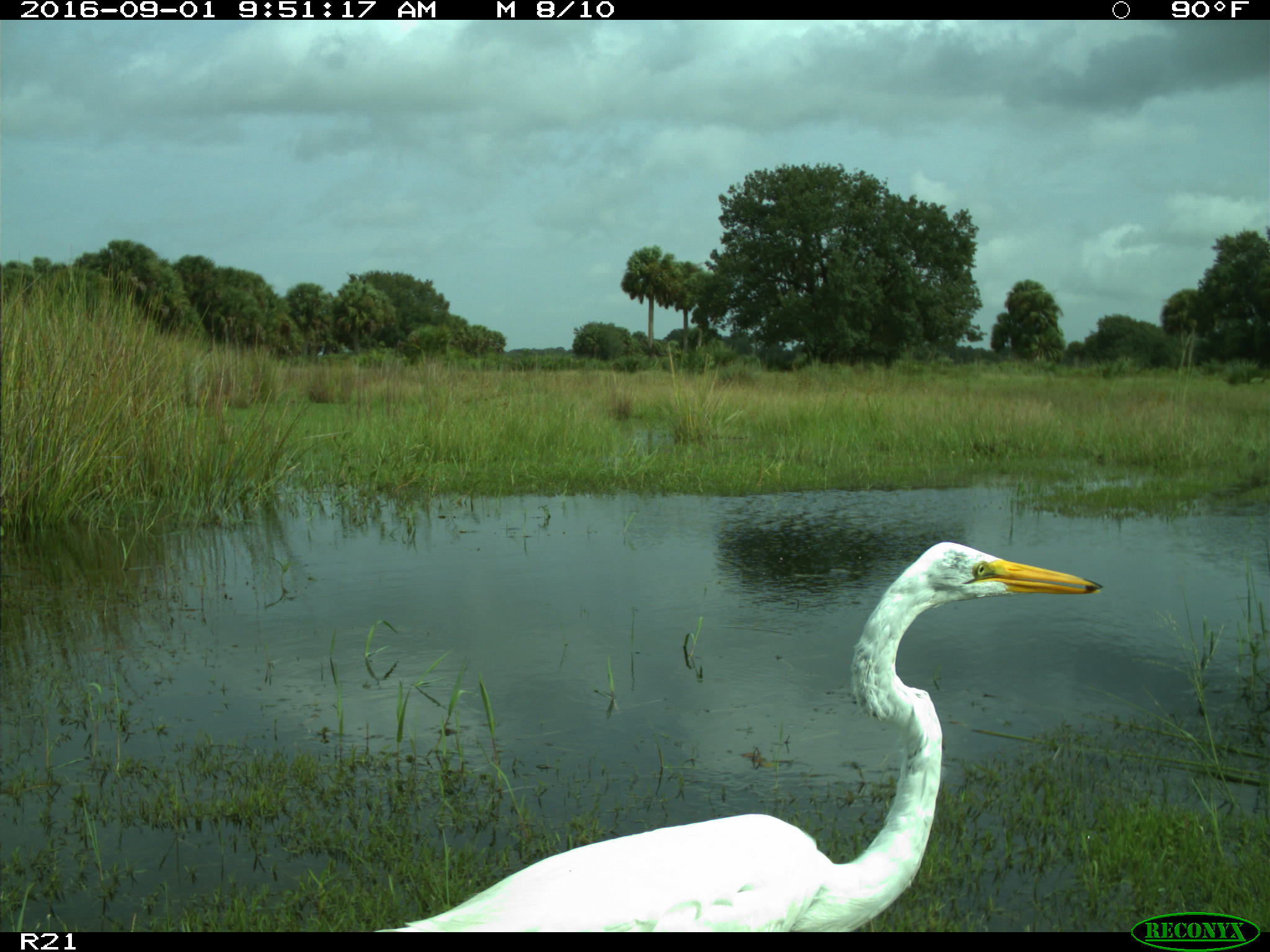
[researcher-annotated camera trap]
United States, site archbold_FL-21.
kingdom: Animalia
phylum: Chordata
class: Aves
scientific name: Aves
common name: birds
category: unidentified bird